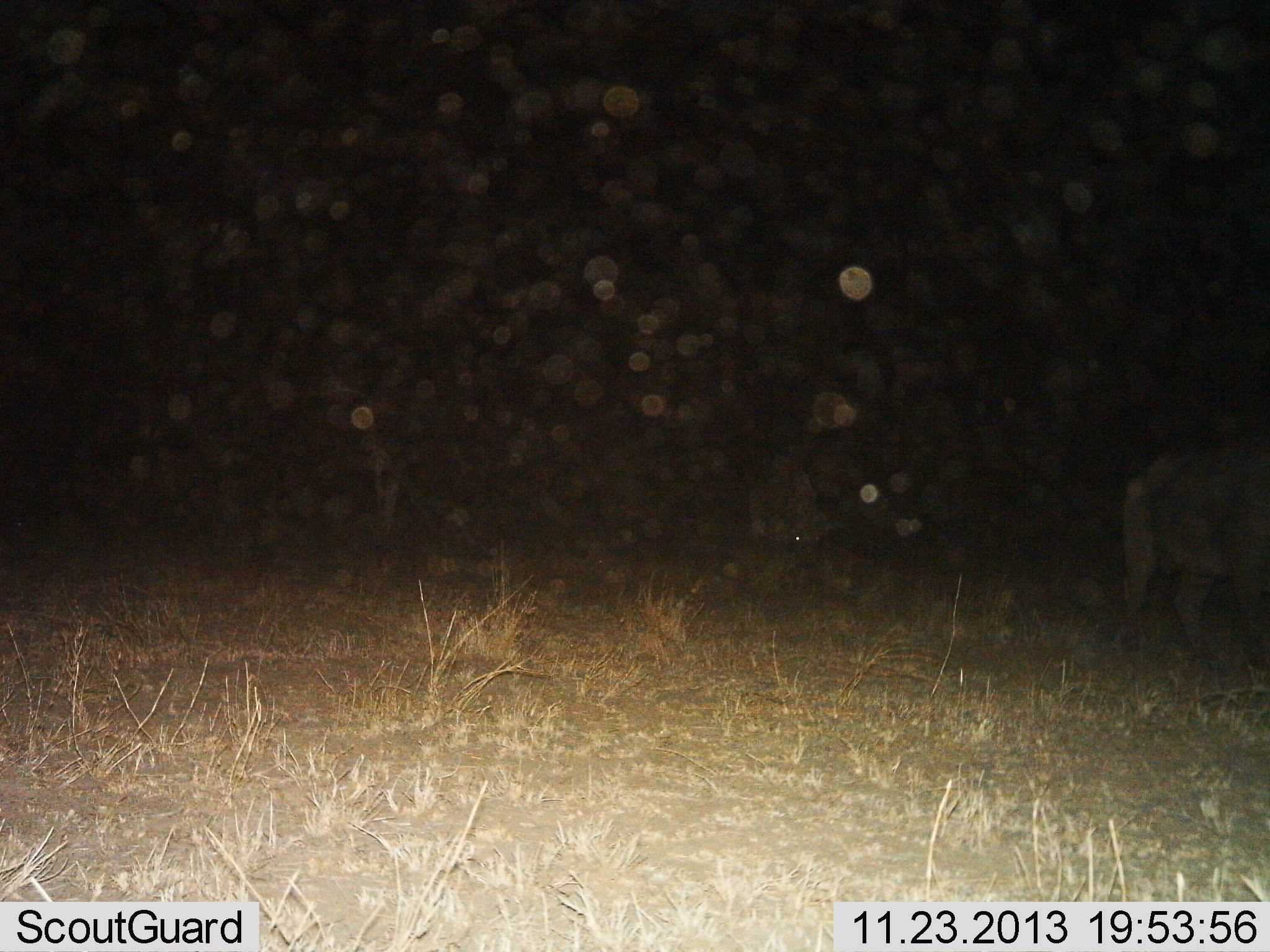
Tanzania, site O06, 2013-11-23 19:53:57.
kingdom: Animalia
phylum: Chordata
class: Mammalia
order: Artiodactyla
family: Bovidae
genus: Syncerus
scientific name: Syncerus caffer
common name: cape buffalo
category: buffalo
Buffalo (cape buffalo) (Syncerus caffer), count 2. Behavior (volunteer vote fractions): standing 40%, resting 0%, moving 70%, interacting 0%. Young present (vote fraction): 0%. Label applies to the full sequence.